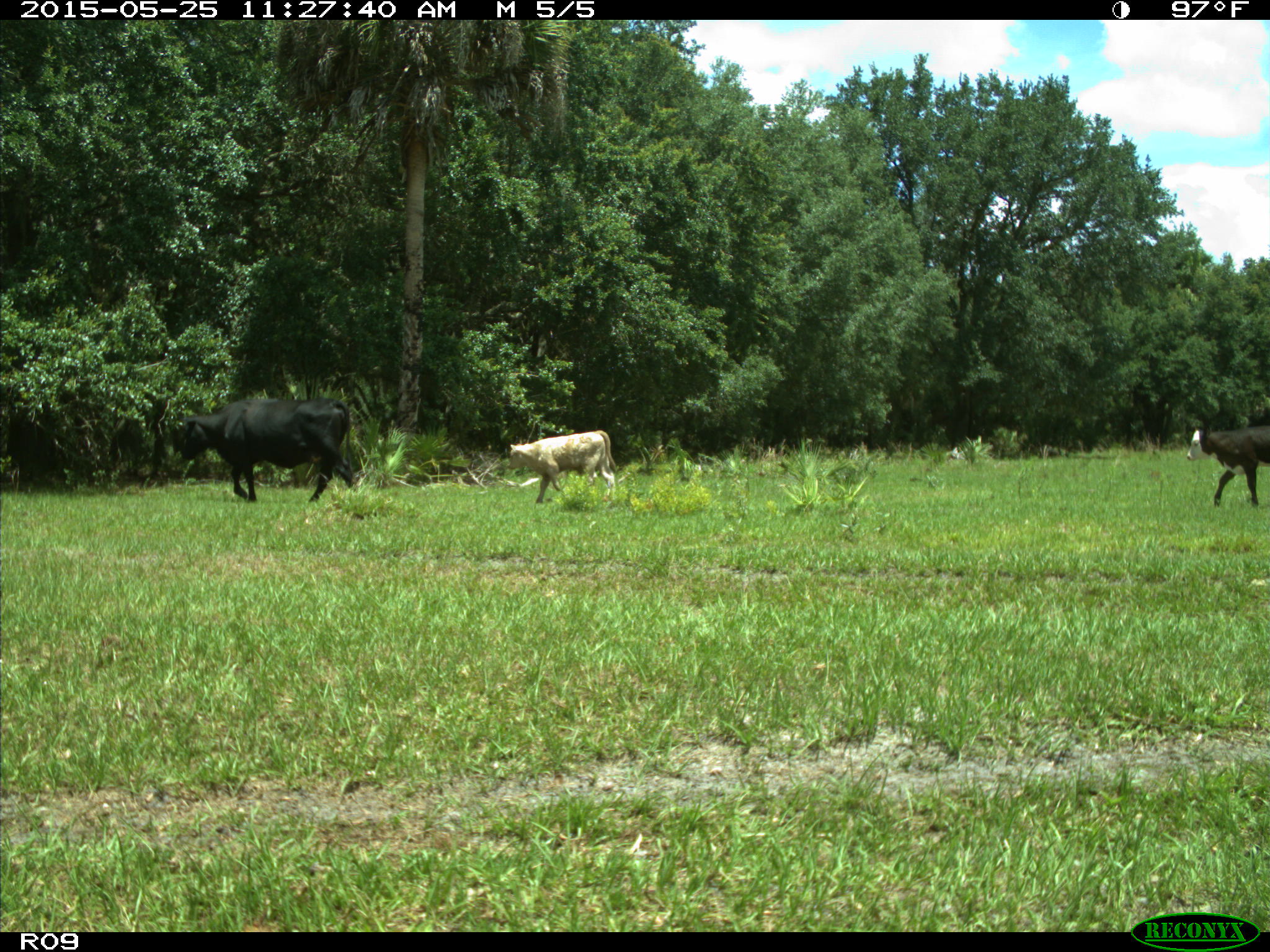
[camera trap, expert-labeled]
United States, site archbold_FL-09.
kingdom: Animalia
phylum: Chordata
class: Mammalia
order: Artiodactyla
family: Bovidae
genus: Bos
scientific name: Bos taurus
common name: domestic cow